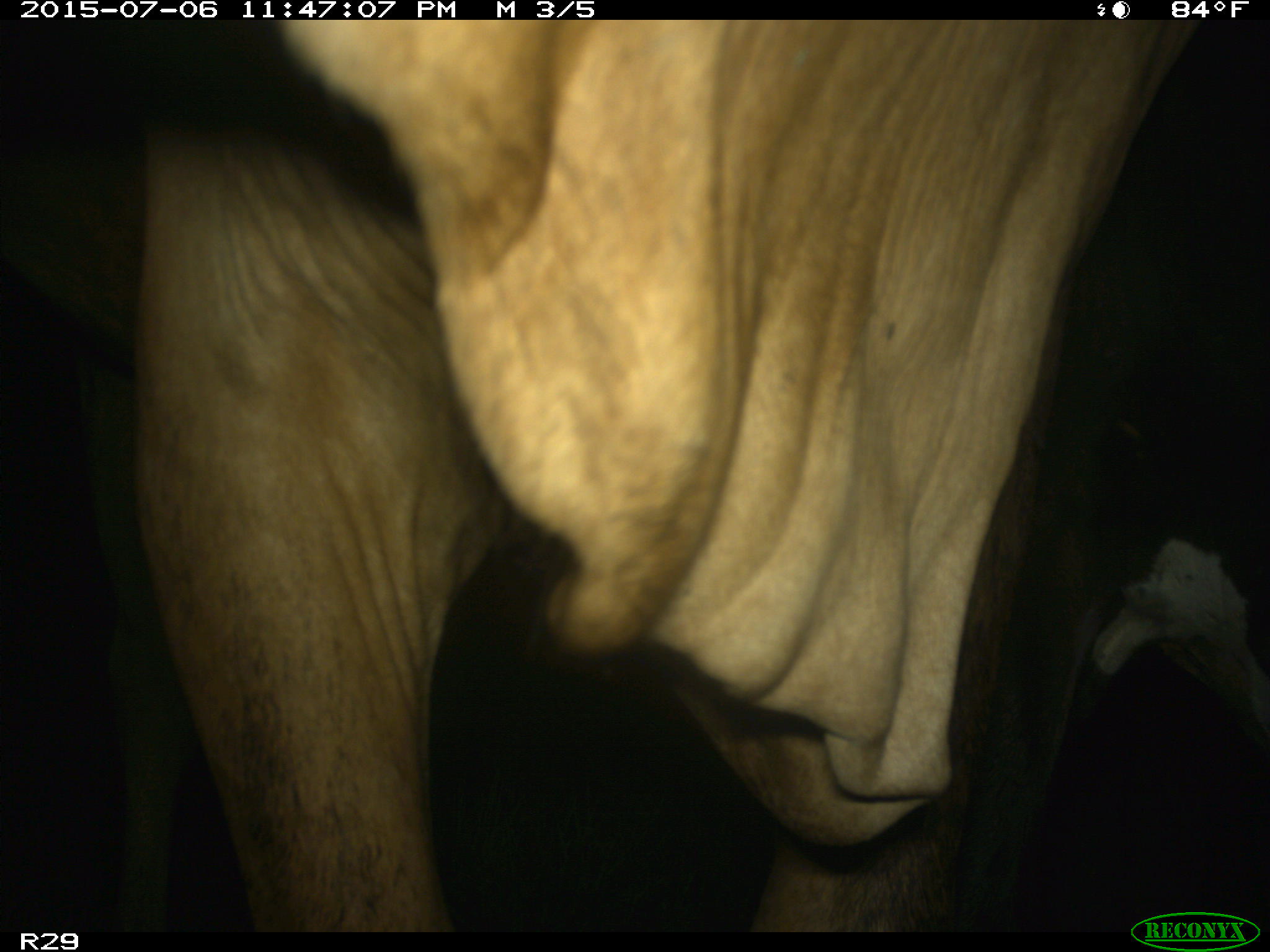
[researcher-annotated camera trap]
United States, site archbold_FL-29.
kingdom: Animalia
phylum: Chordata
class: Mammalia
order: Artiodactyla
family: Bovidae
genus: Bos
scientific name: Bos taurus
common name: domestic cow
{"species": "Bos taurus (domestic cow)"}